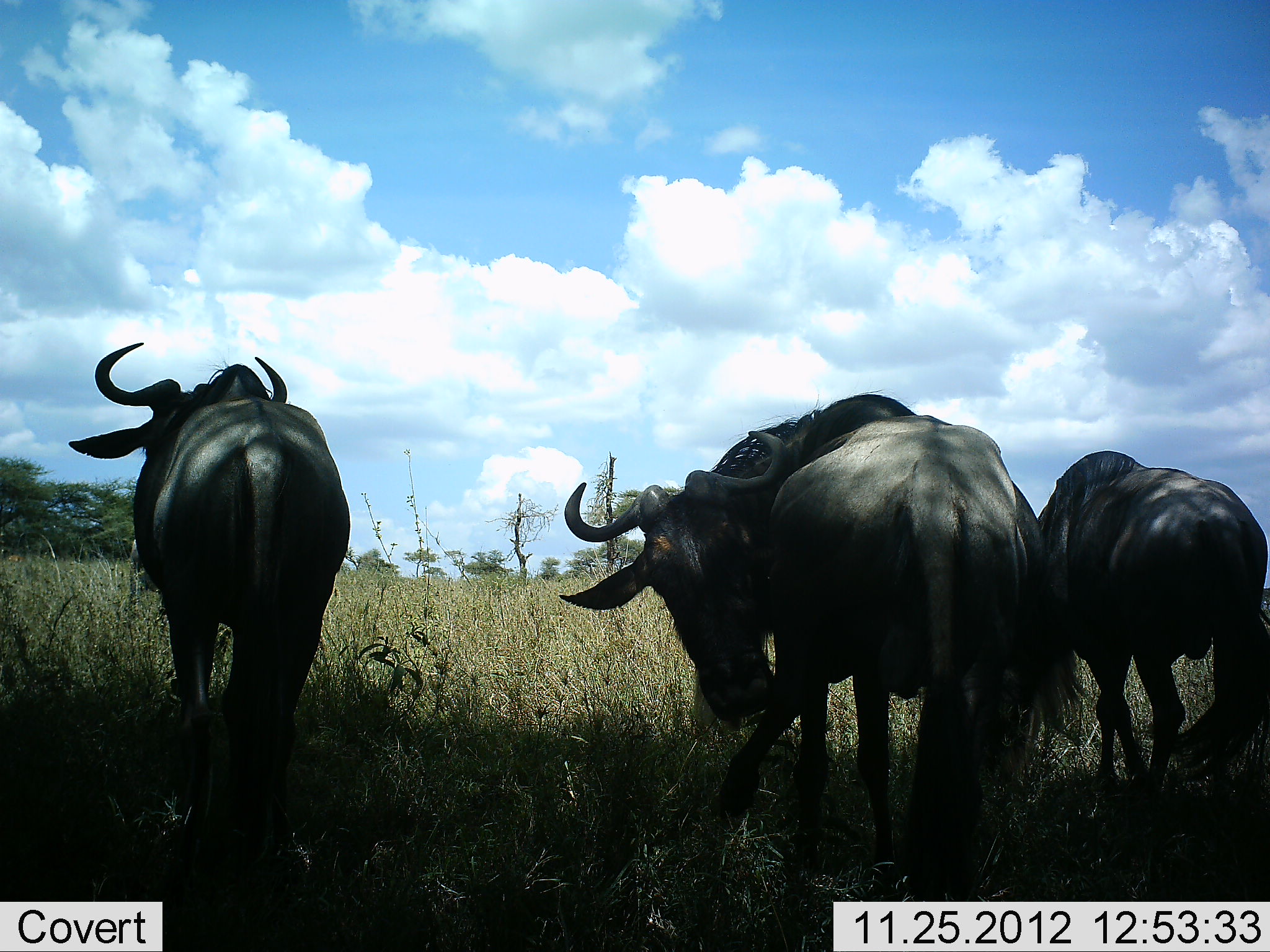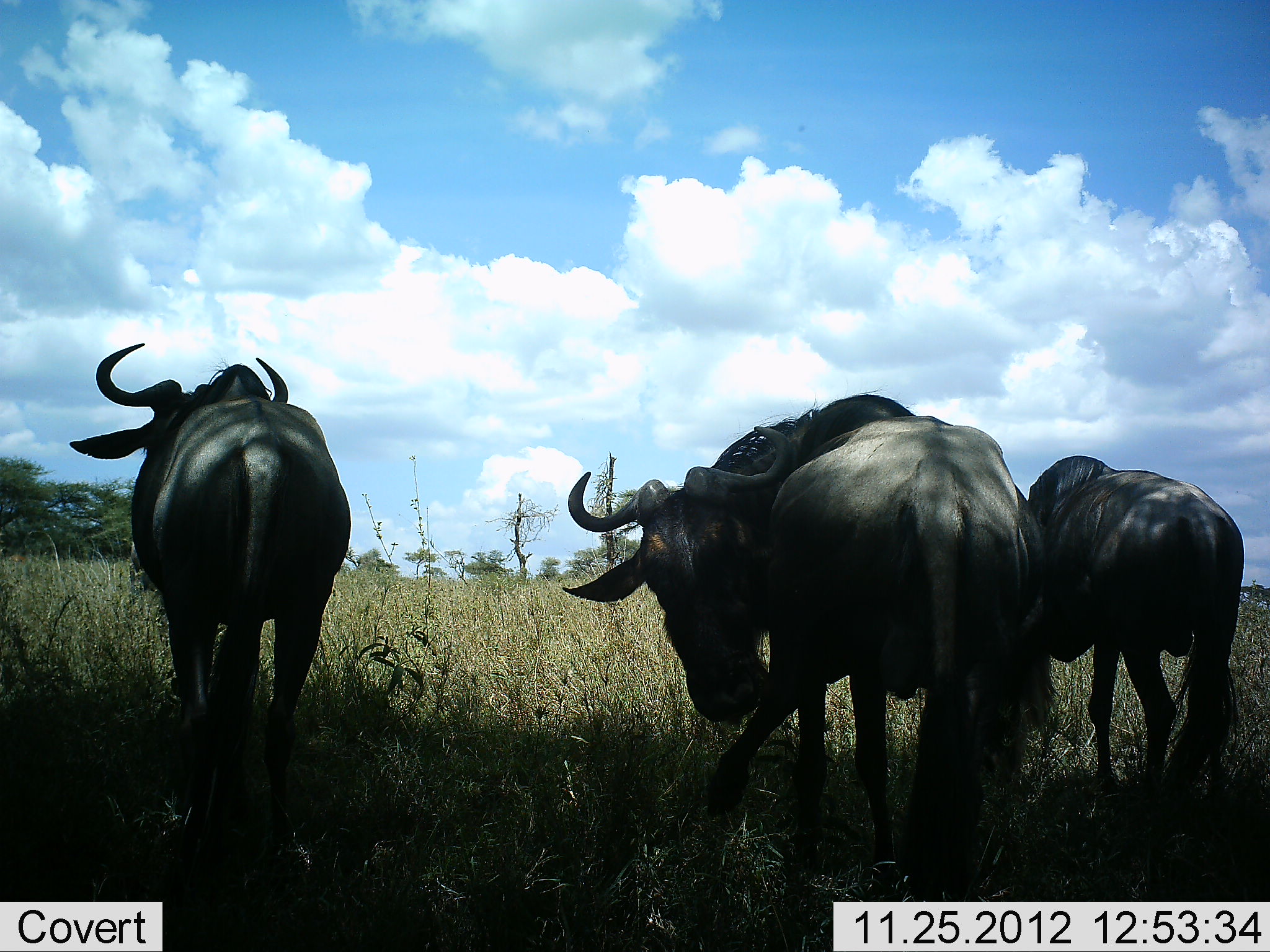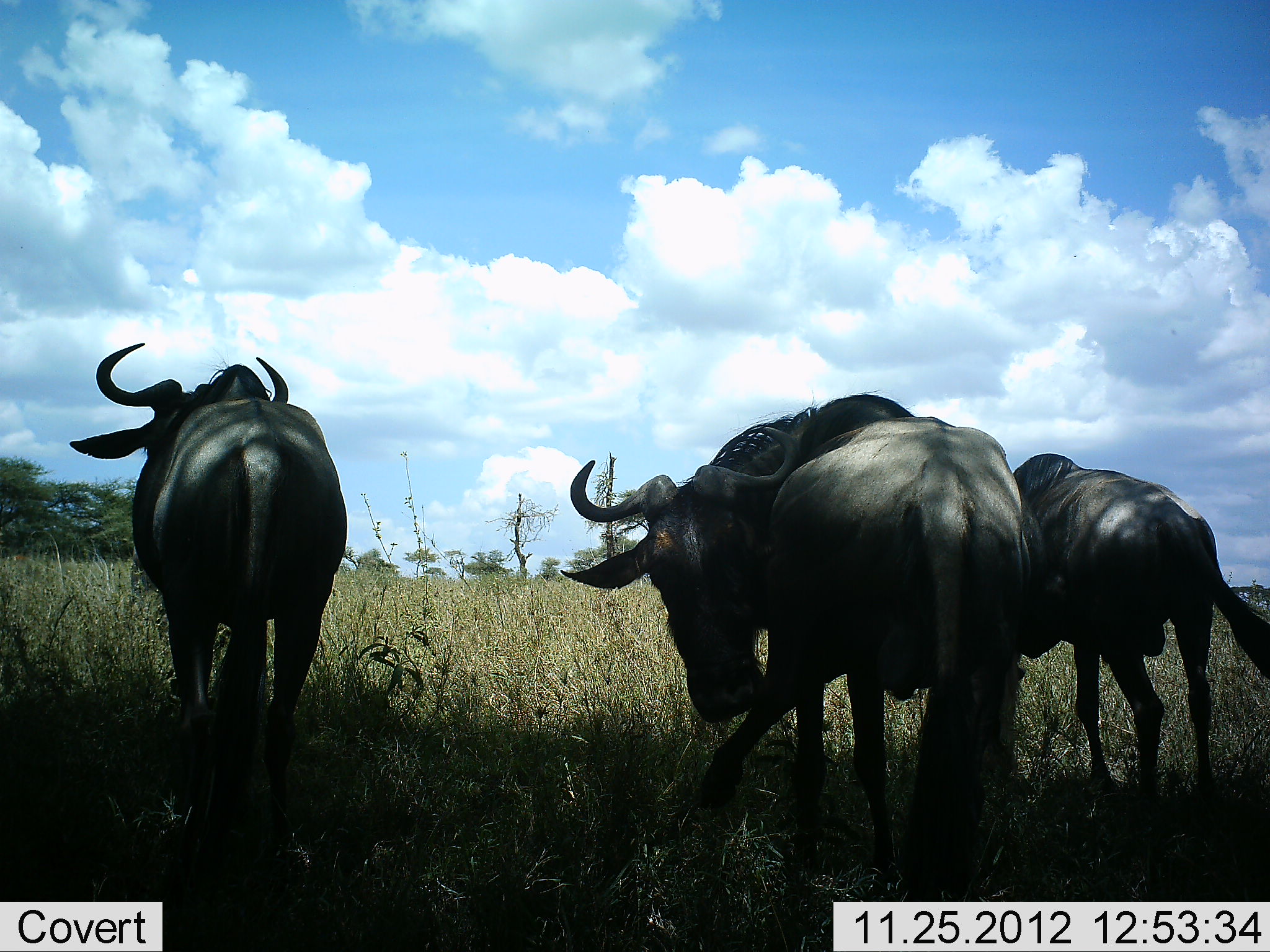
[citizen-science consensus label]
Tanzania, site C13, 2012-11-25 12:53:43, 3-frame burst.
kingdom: Animalia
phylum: Chordata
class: Mammalia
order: Artiodactyla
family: Bovidae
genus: Connochaetes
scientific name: Connochaetes taurinus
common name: blue wildebeest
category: wildebeest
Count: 3.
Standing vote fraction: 90%.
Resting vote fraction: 20%.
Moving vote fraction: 30%.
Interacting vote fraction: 10%.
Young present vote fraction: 0%.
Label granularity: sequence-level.